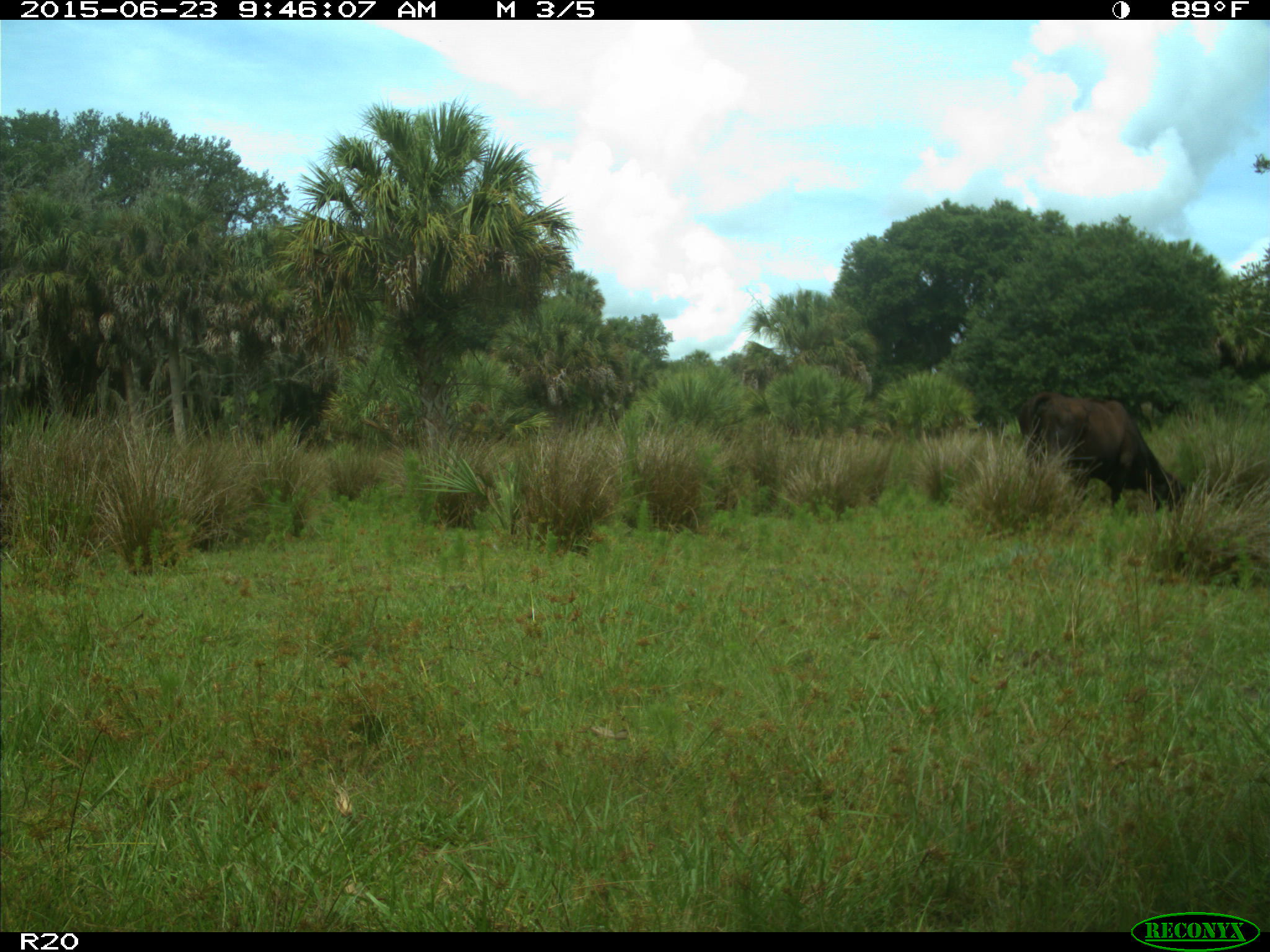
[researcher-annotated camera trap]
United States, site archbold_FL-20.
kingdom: Animalia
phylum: Chordata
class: Mammalia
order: Artiodactyla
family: Bovidae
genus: Bos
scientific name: Bos taurus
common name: domestic cow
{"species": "Bos taurus (domestic cow)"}